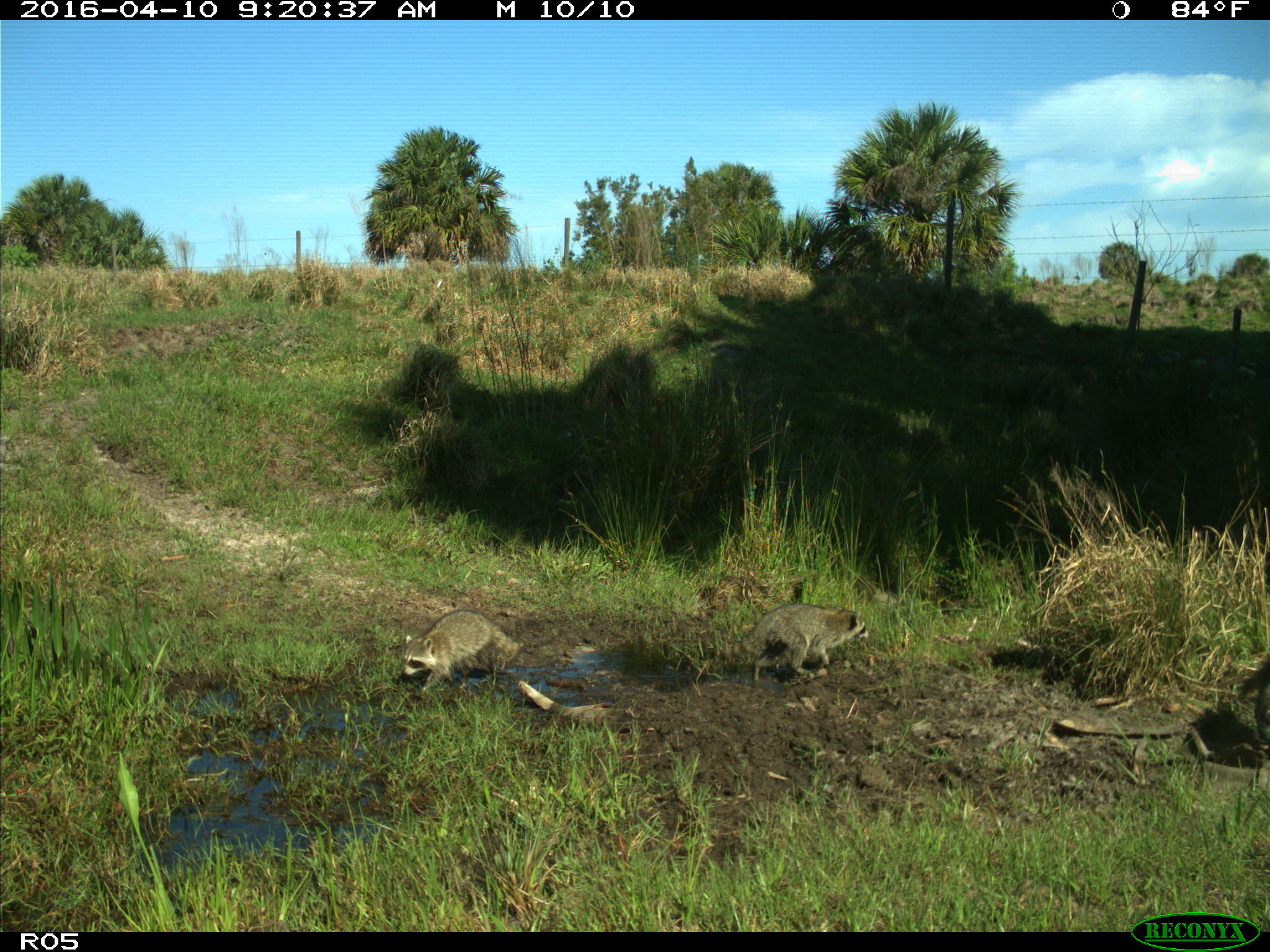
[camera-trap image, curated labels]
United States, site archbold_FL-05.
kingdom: Animalia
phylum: Chordata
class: Mammalia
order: Carnivora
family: Procyonidae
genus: Procyon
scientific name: Procyon lotor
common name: common raccoon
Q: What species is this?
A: Procyon lotor (common raccoon).